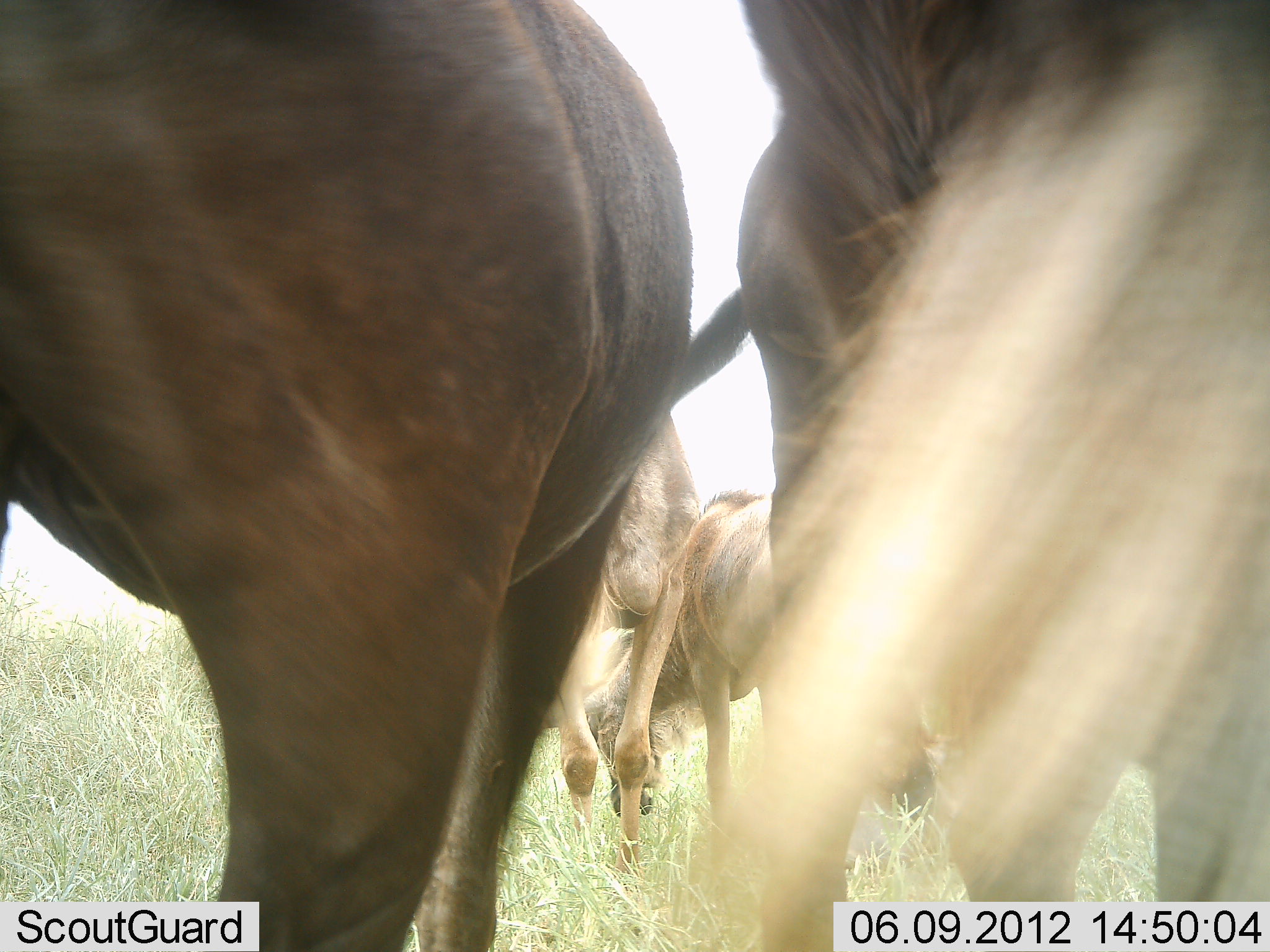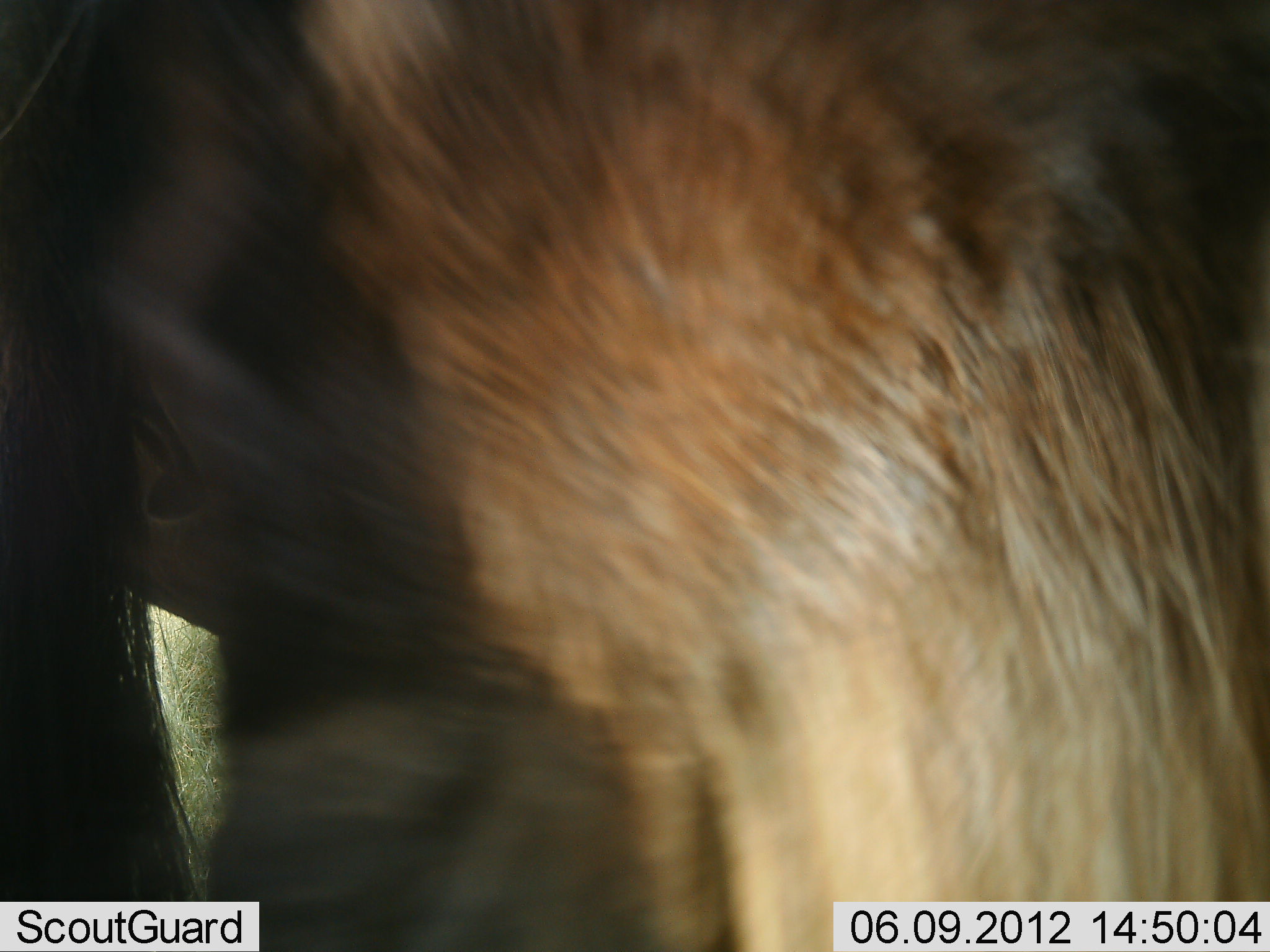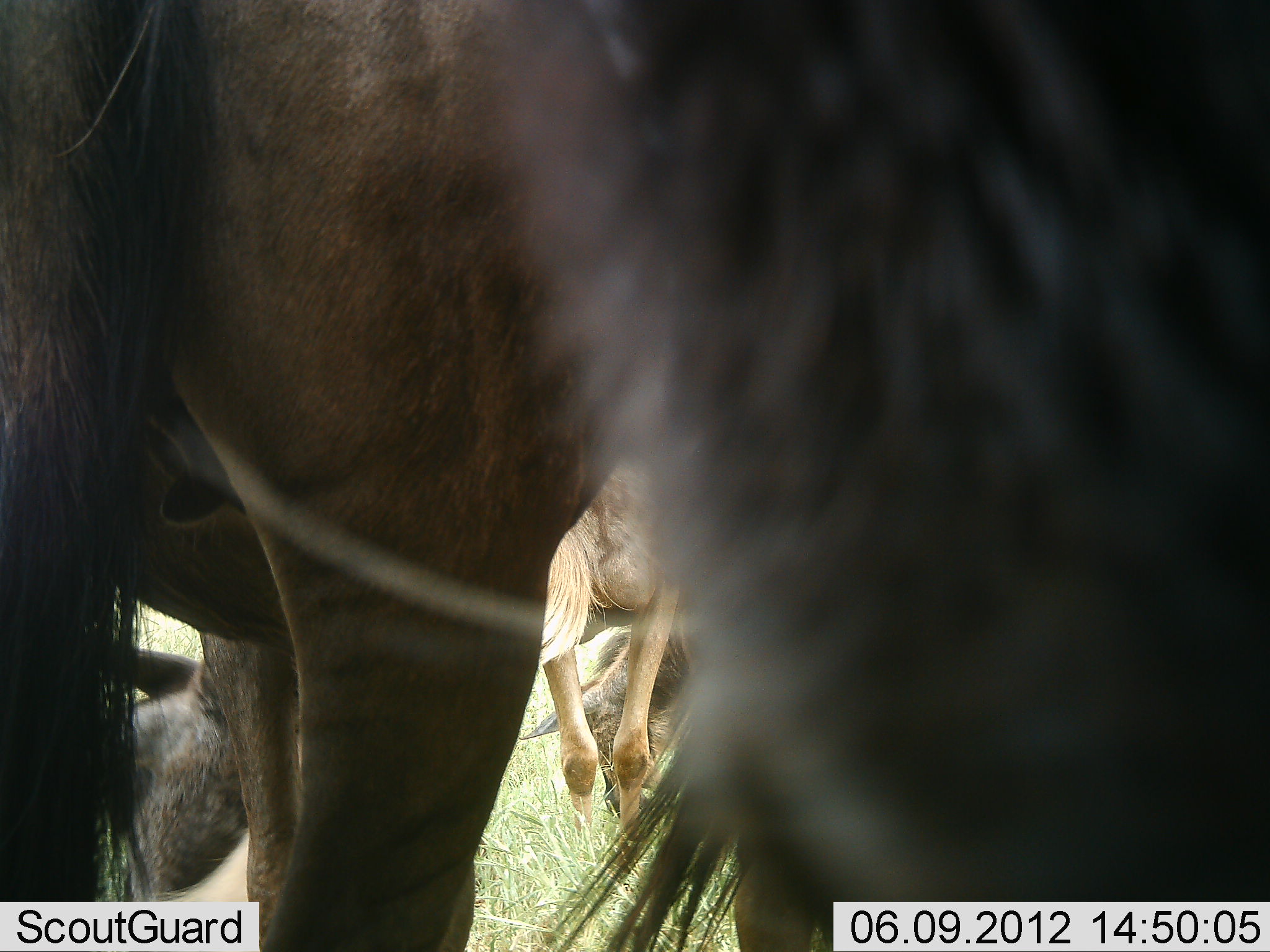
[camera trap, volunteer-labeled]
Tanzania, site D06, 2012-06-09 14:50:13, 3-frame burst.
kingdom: Animalia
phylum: Chordata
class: Mammalia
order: Artiodactyla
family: Bovidae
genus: Connochaetes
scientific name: Connochaetes taurinus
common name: blue wildebeest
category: wildebeest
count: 5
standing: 90%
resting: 0%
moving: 50%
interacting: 30%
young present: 10%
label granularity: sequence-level